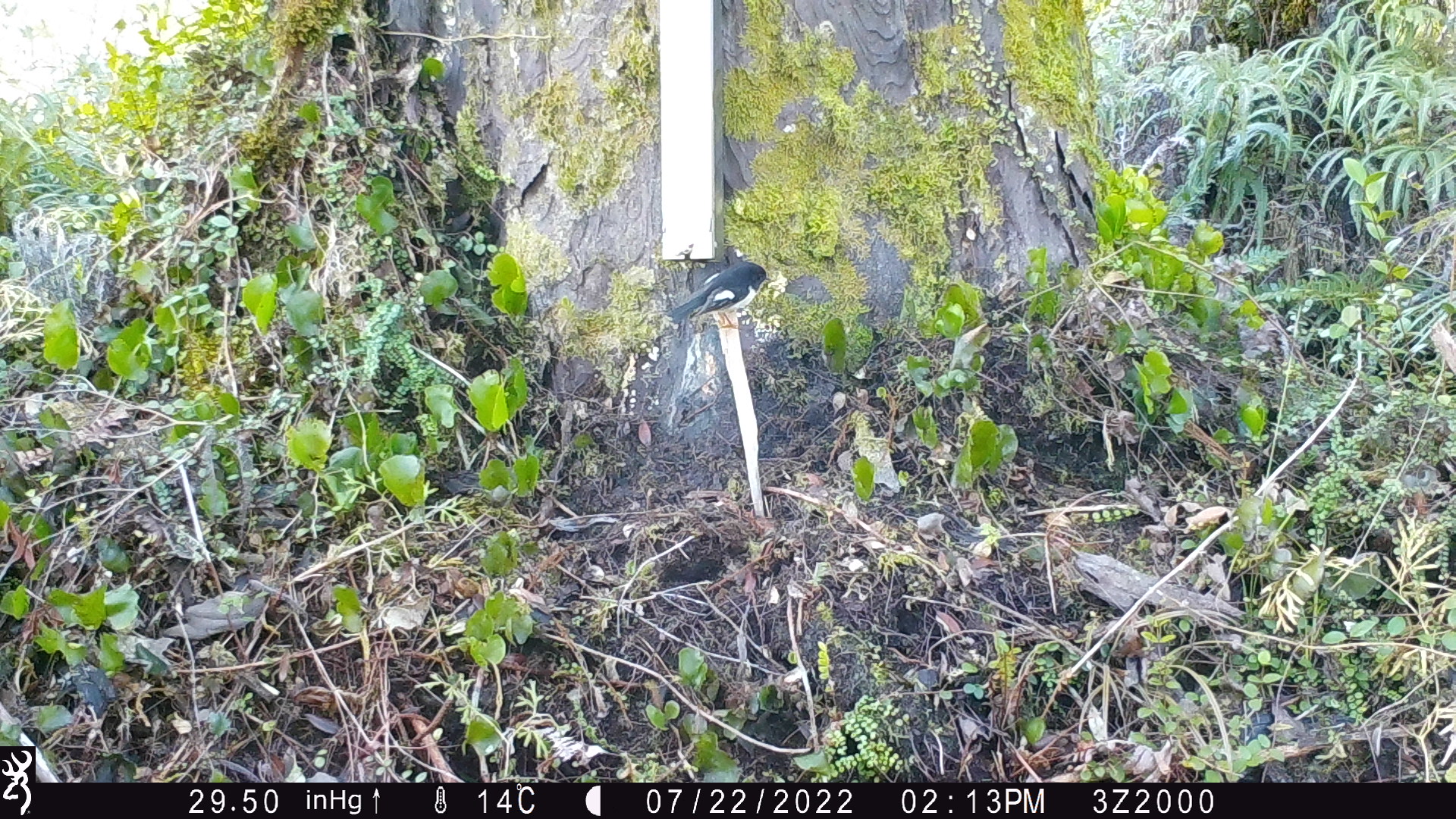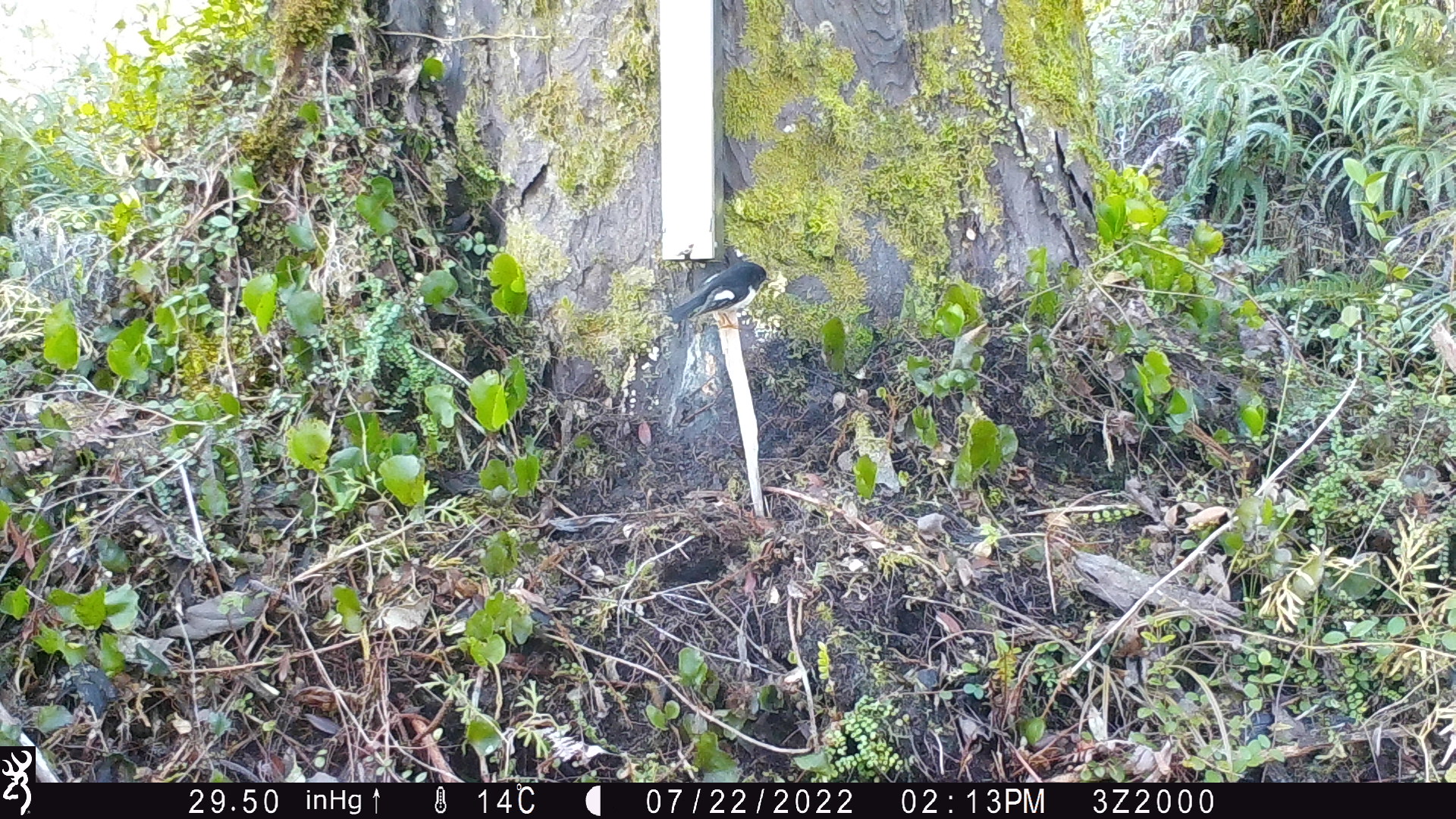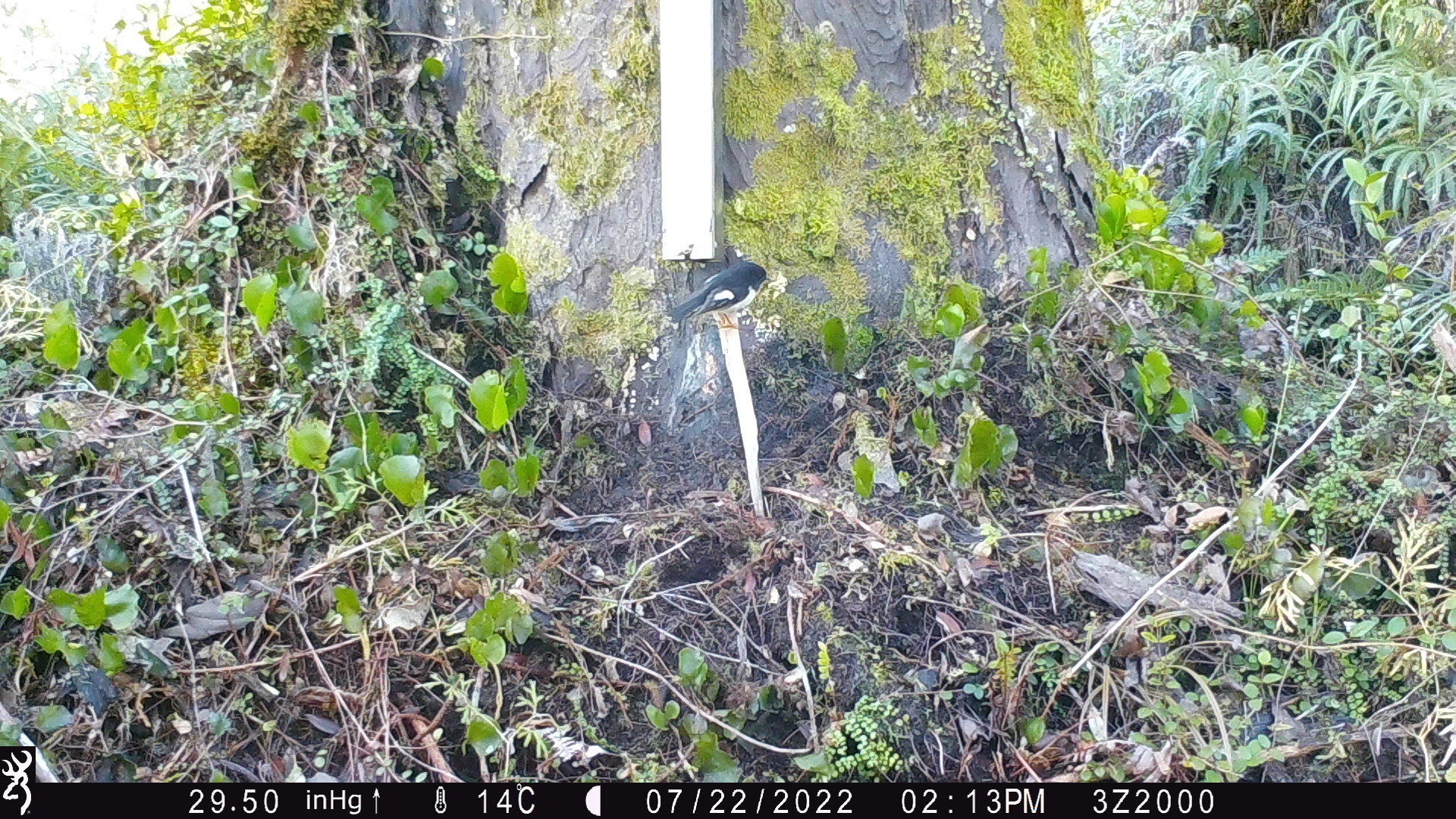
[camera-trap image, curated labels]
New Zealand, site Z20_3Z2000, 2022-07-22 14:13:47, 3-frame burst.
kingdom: Animalia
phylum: Chordata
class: Aves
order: Passeriformes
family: Petroicidae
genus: Petroica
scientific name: Petroica macrocephala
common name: tomtit